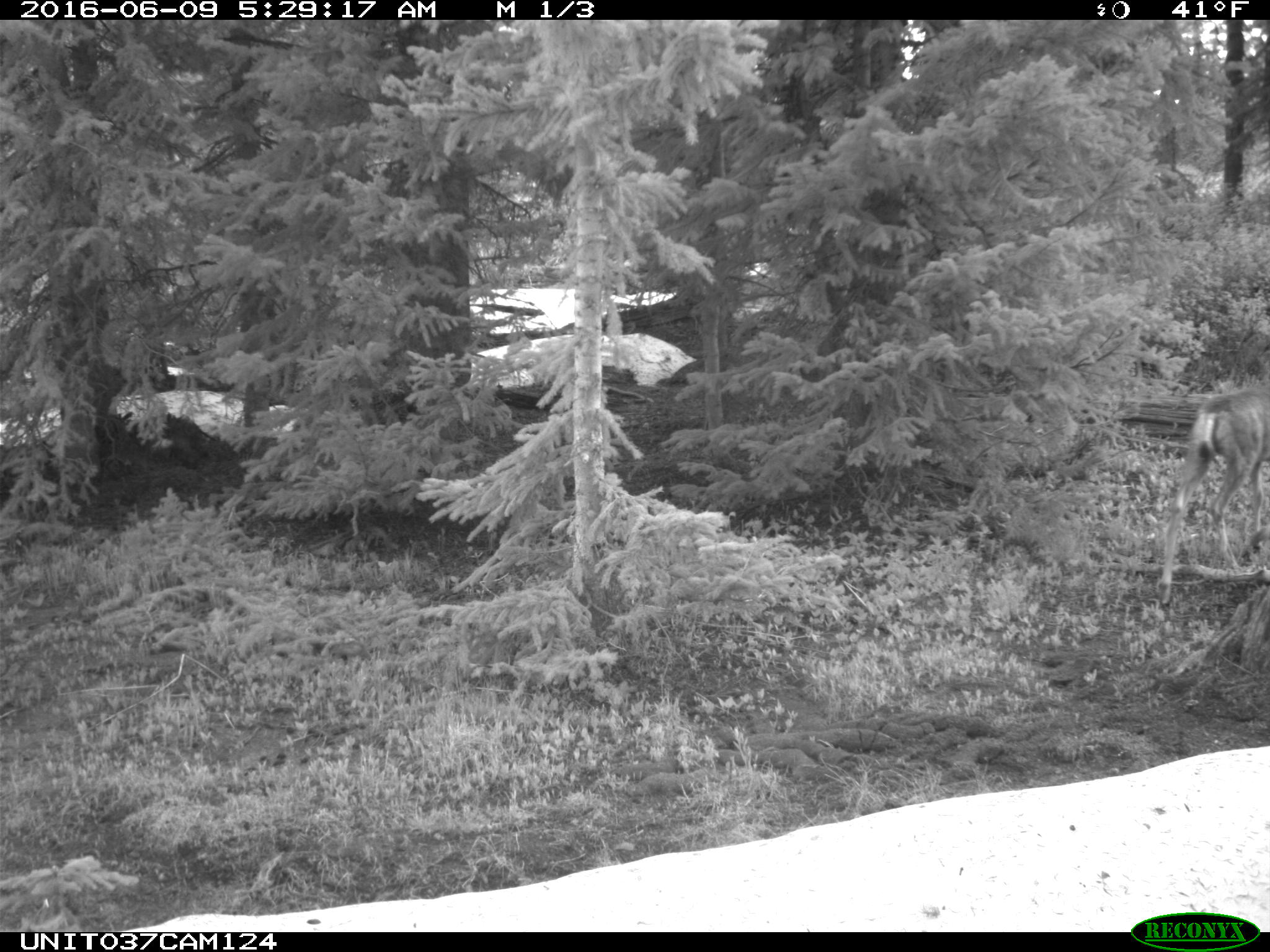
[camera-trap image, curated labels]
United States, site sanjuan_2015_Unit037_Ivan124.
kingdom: Animalia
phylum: Chordata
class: Mammalia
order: Artiodactyla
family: Cervidae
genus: Odocoileus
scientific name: Odocoileus hemionus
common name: mule deer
Odocoileus hemionus (mule deer).